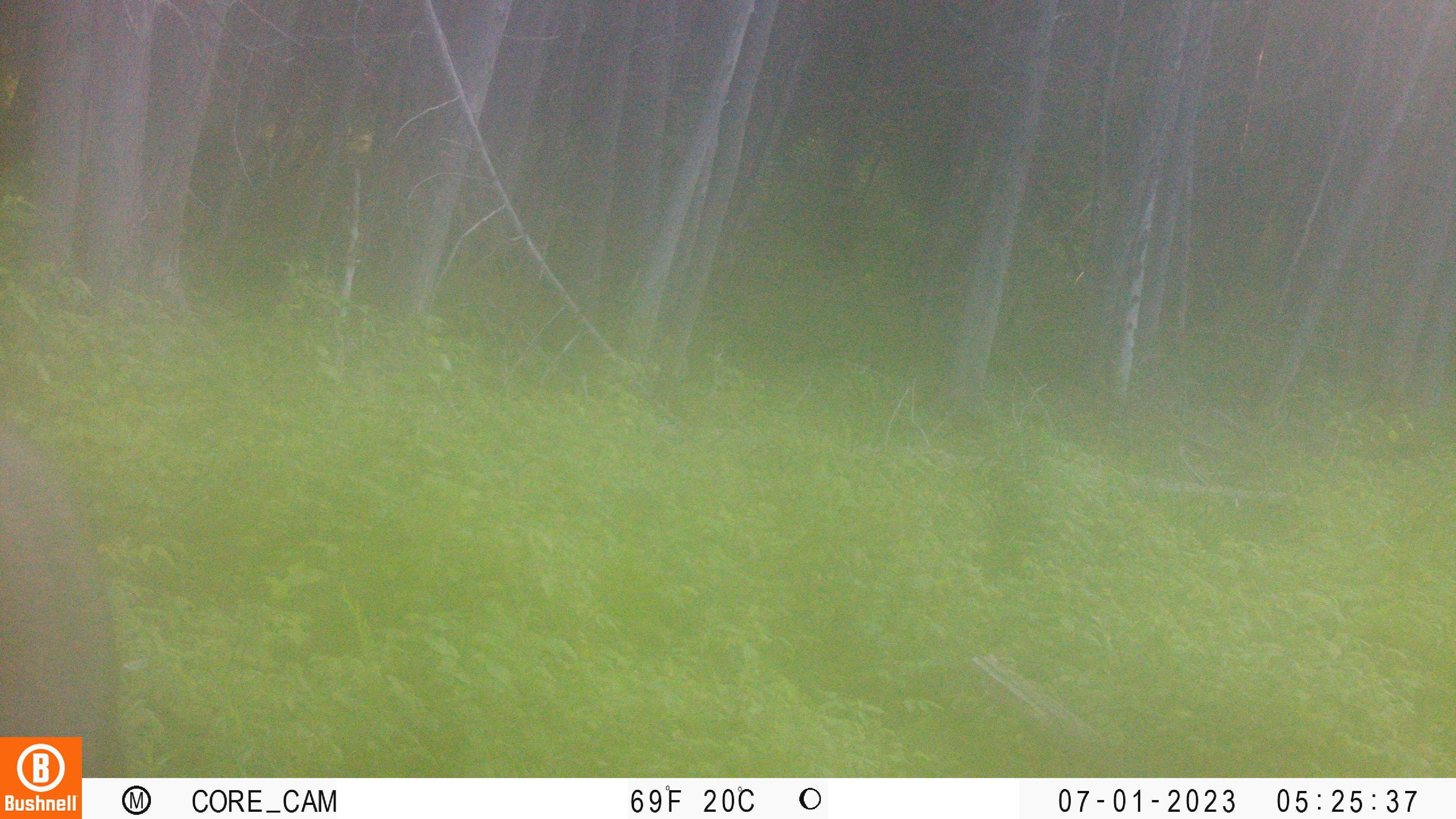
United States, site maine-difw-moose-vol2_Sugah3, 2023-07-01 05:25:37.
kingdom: Animalia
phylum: Chordata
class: Mammalia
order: Artiodactyla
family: Cervidae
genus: Alces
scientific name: Alces alces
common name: moose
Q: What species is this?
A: Moose (Alces alces).